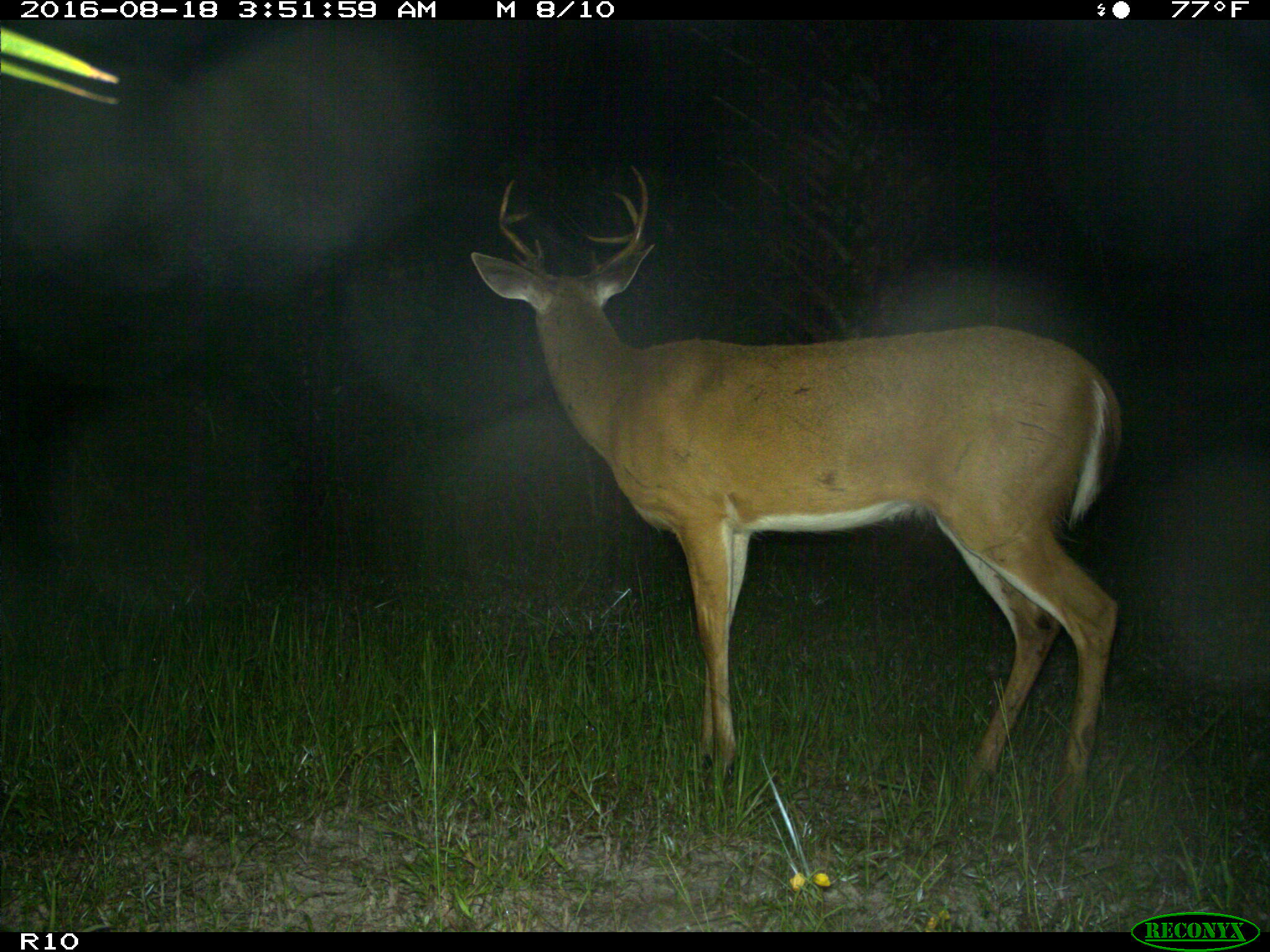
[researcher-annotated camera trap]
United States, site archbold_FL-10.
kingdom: Animalia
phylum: Chordata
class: Mammalia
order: Artiodactyla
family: Cervidae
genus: Odocoileus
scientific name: Odocoileus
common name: deer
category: unidentified deer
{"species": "unidentified deer (deer) (Odocoileus)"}